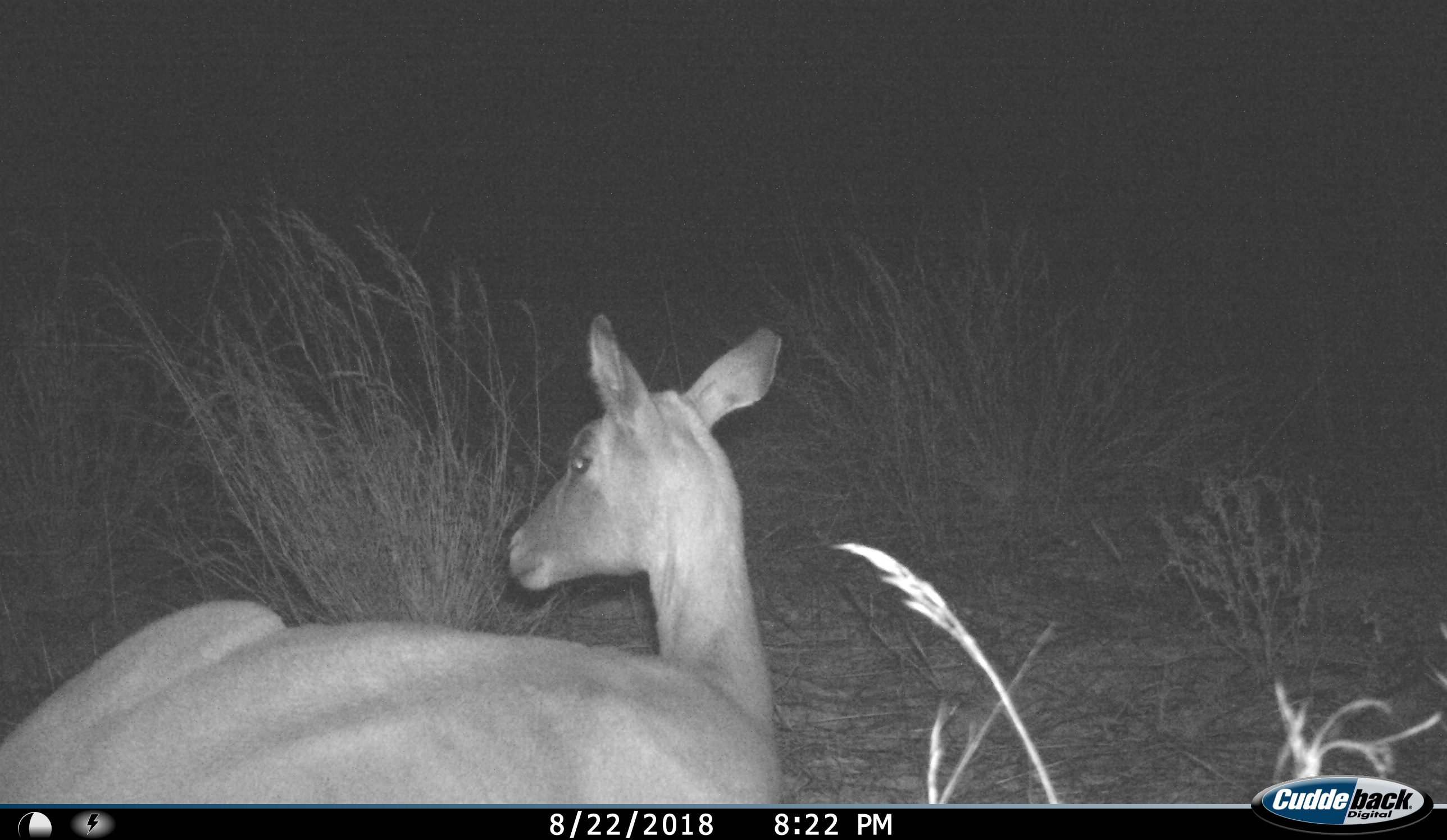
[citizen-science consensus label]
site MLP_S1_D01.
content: unidentified animal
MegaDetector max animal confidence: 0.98